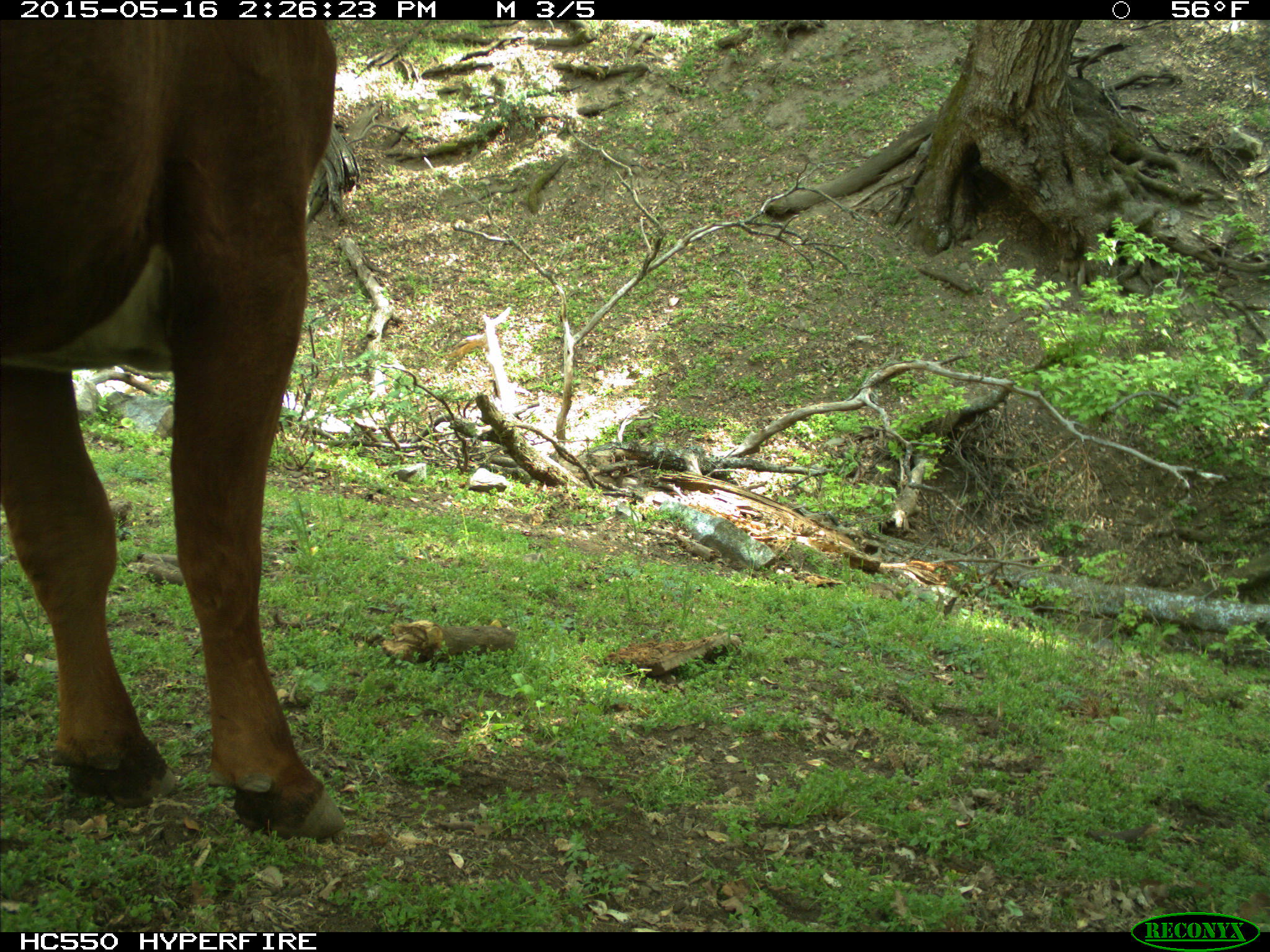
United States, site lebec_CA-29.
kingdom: Animalia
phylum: Chordata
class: Mammalia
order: Artiodactyla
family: Bovidae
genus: Bos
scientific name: Bos taurus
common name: domestic cow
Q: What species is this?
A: Bos taurus (domestic cow).